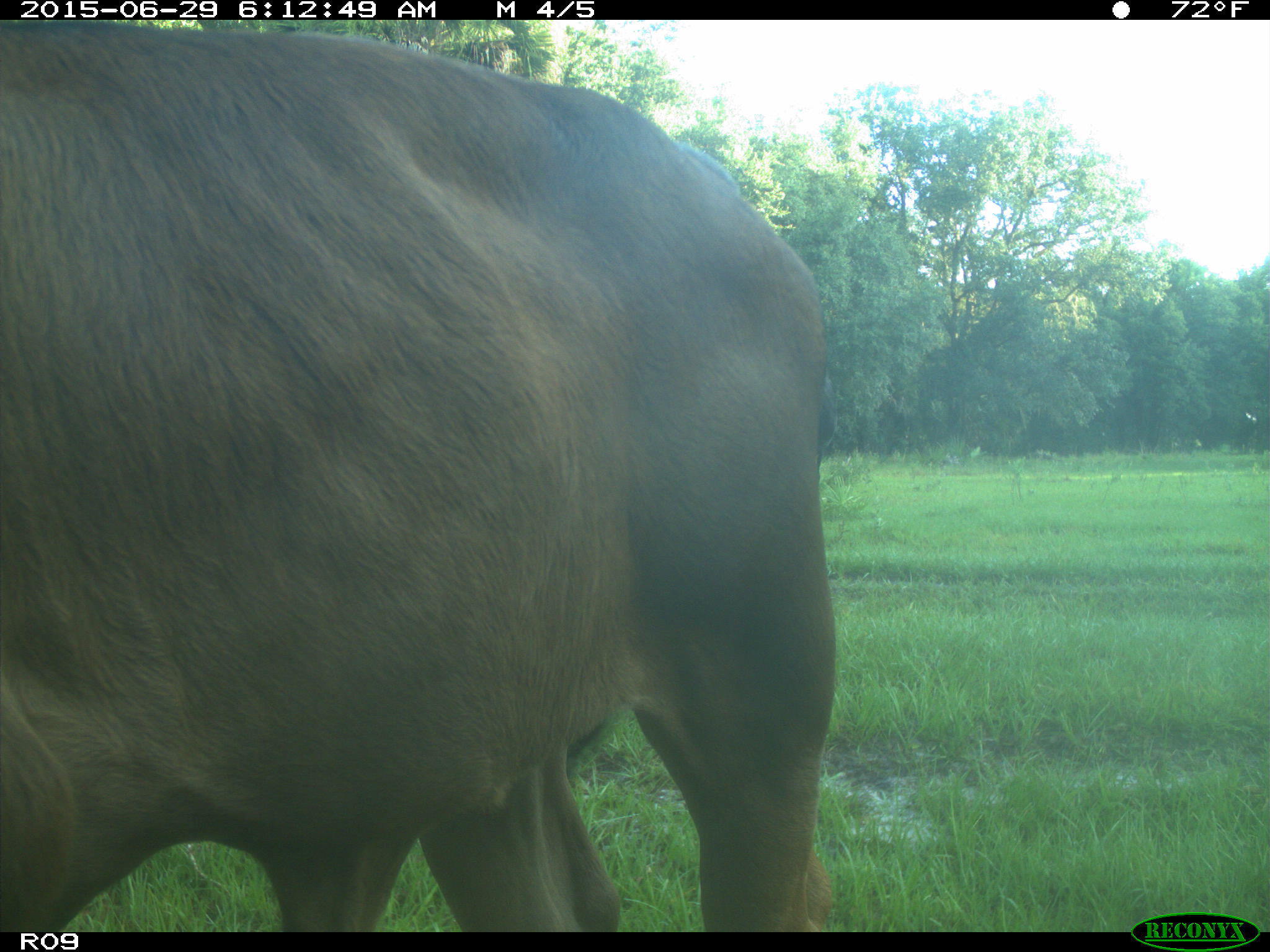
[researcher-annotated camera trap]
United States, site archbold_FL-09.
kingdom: Animalia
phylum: Chordata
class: Mammalia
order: Artiodactyla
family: Bovidae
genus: Bos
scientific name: Bos taurus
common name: domestic cow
Bos taurus (domestic cow).